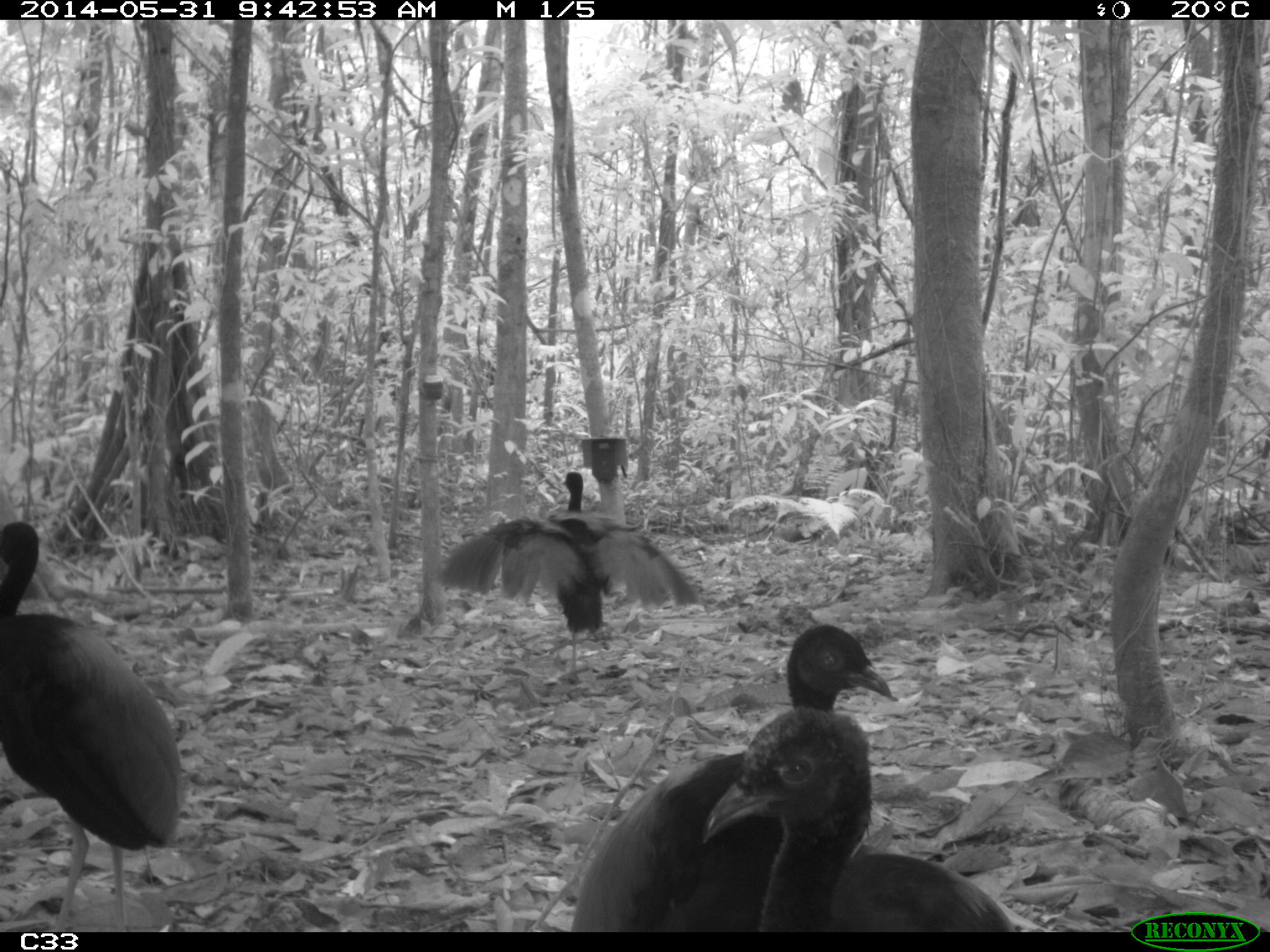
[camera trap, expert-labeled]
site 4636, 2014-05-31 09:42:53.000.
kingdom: Animalia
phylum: Chordata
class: Aves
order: Gruiformes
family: Psophiidae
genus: Psophia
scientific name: Psophia crepitans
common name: gray-winged trumpeter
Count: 5.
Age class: adult.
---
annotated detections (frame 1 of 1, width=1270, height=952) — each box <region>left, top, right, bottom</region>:
psophia crepitans: <region>569, 626, 896, 931</region>; <region>3, 520, 187, 927</region>; <region>702, 702, 1022, 931</region>; <region>440, 471, 700, 679</region>